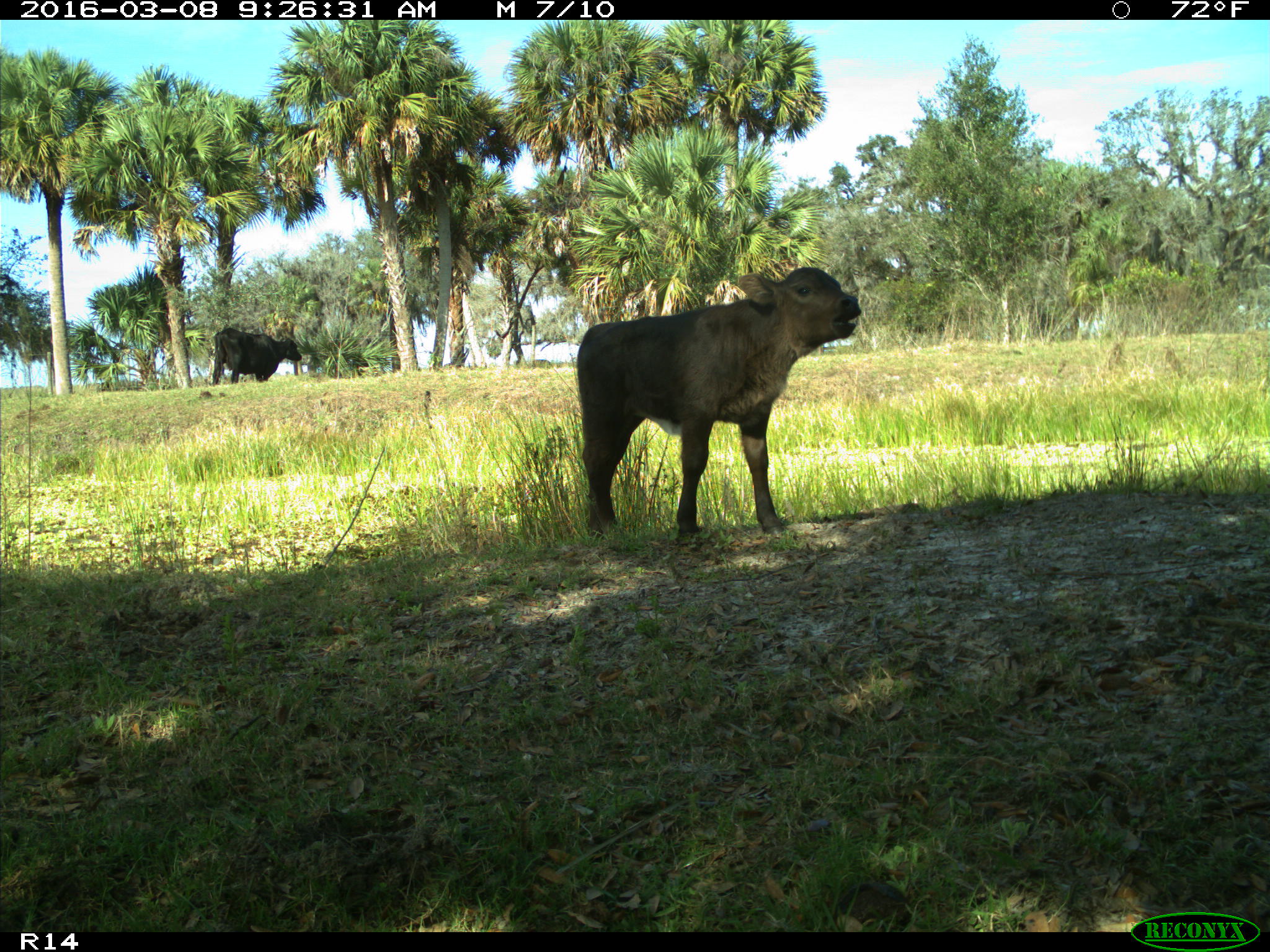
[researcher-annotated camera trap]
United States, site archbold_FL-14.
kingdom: Animalia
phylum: Chordata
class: Mammalia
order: Artiodactyla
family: Bovidae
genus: Bos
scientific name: Bos taurus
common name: domestic cow